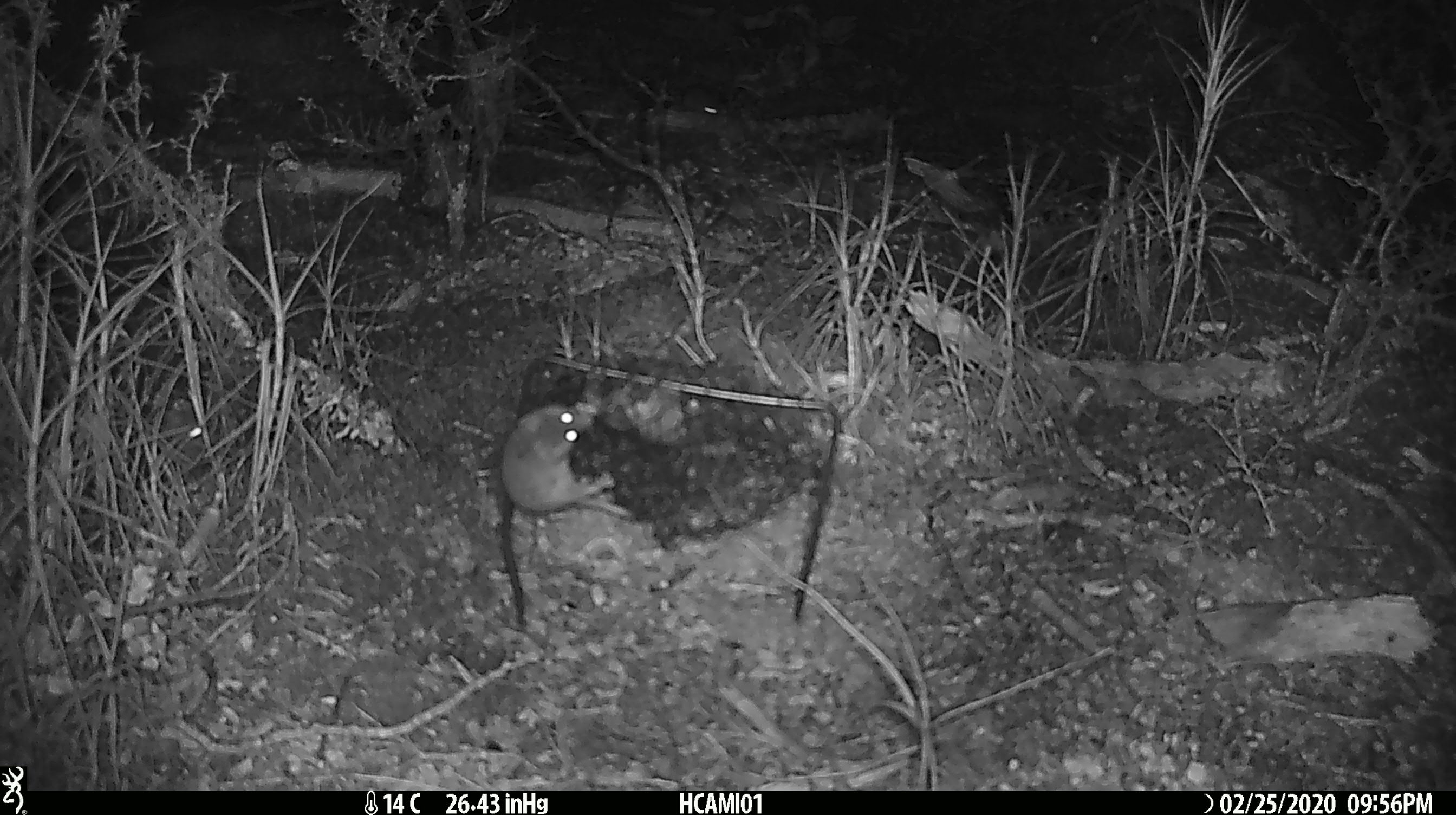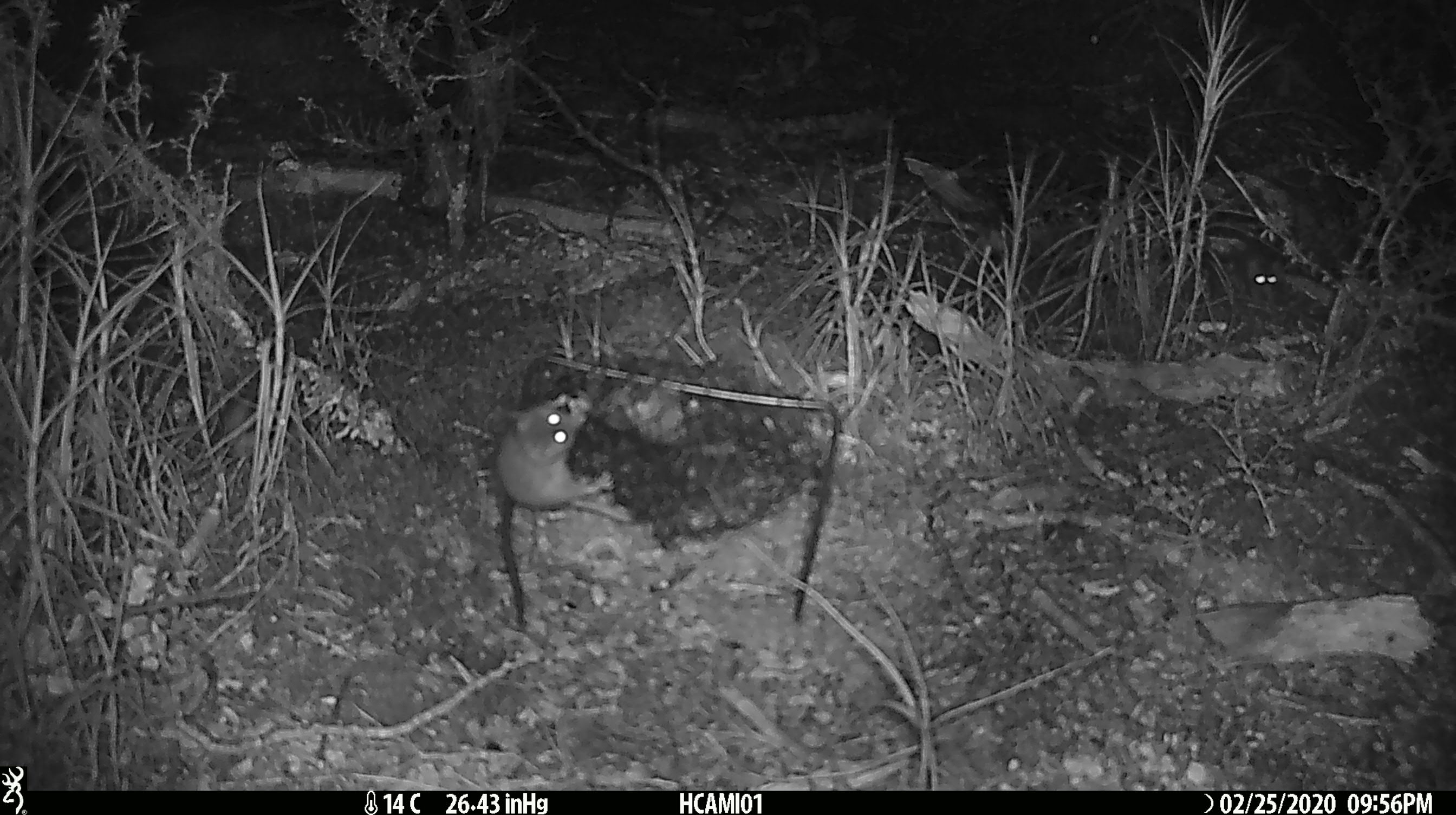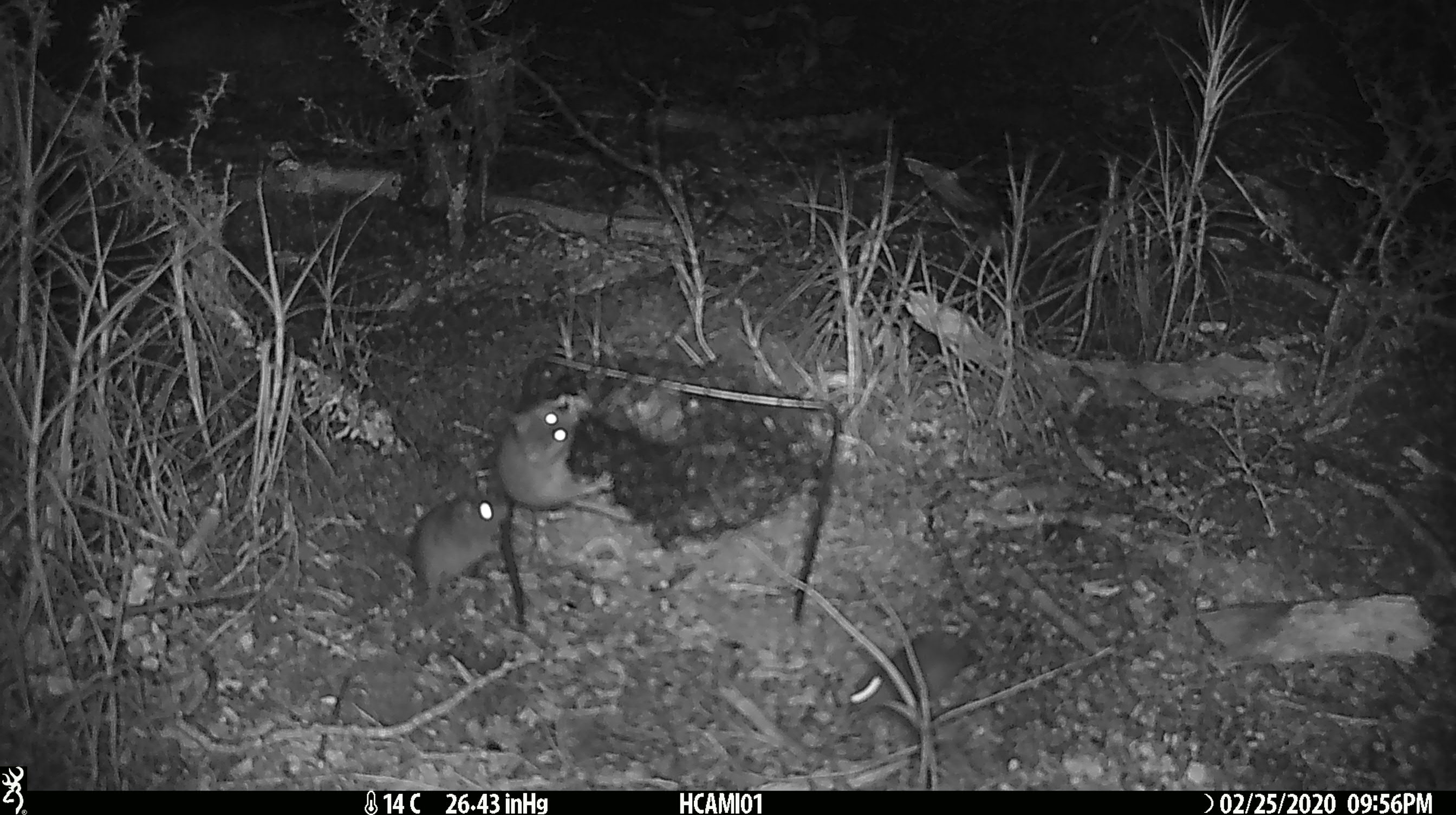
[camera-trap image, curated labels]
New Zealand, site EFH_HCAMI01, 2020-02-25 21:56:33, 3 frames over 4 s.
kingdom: Animalia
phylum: Chordata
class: Mammalia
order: Rodentia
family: Muridae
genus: Mus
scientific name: Mus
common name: mouse